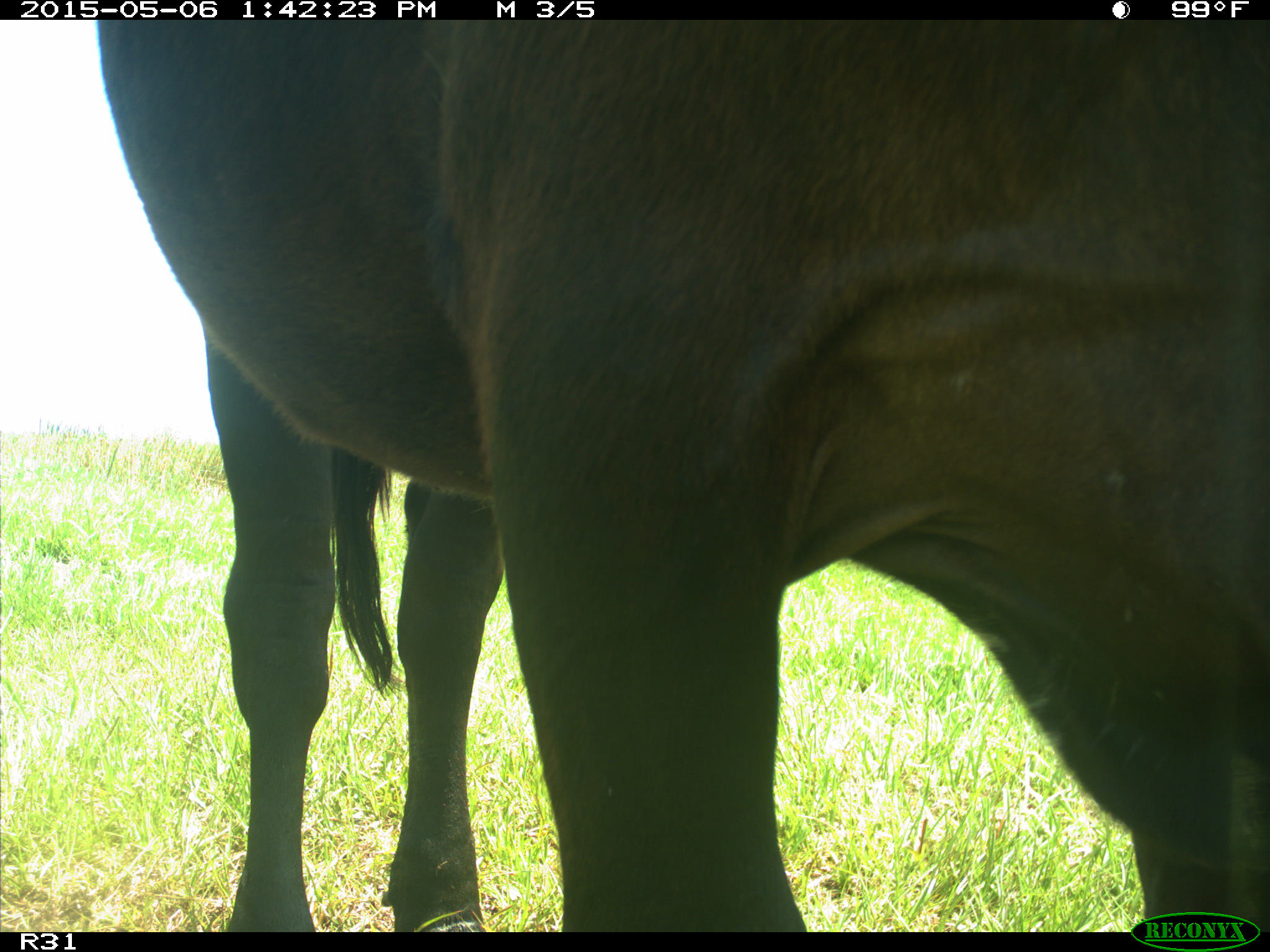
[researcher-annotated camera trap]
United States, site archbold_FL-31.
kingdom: Animalia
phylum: Chordata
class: Mammalia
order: Artiodactyla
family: Bovidae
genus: Bos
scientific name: Bos taurus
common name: domestic cow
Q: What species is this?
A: Bos taurus (domestic cow).